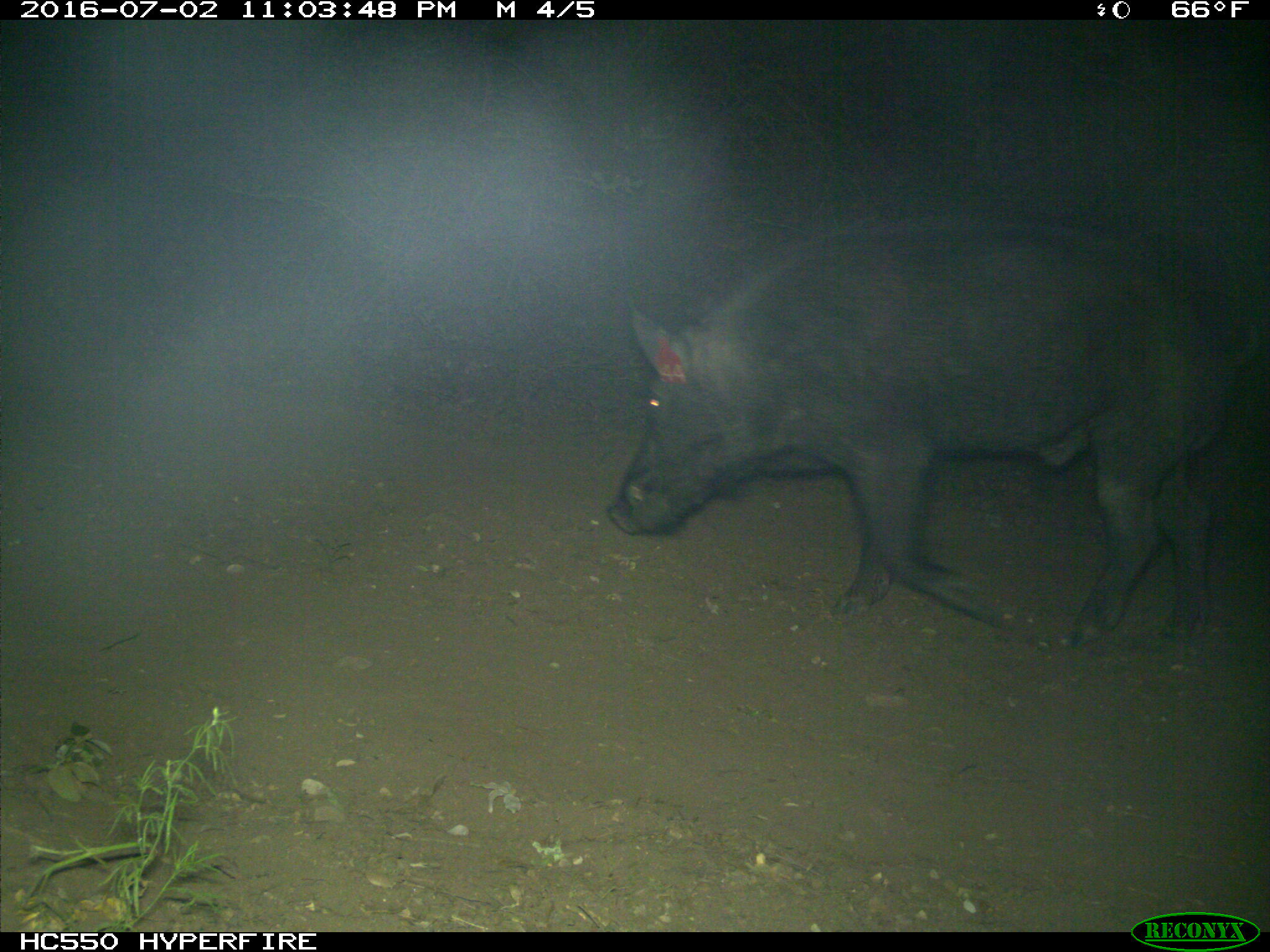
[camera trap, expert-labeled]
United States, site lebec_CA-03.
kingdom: Animalia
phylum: Chordata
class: Mammalia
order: Artiodactyla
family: Suidae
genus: Sus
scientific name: Sus scrofa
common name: wild boar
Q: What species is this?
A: Sus scrofa (wild boar).